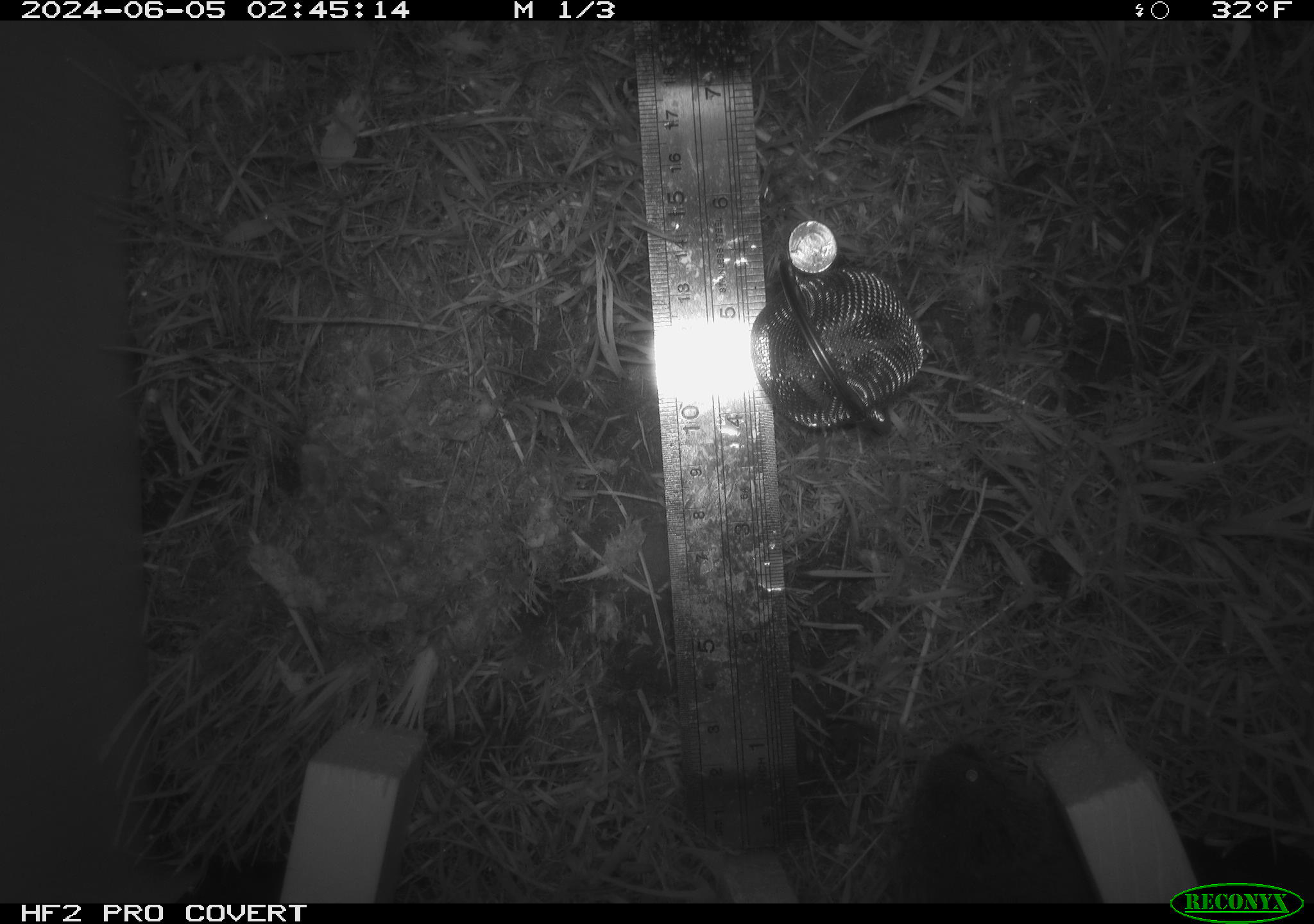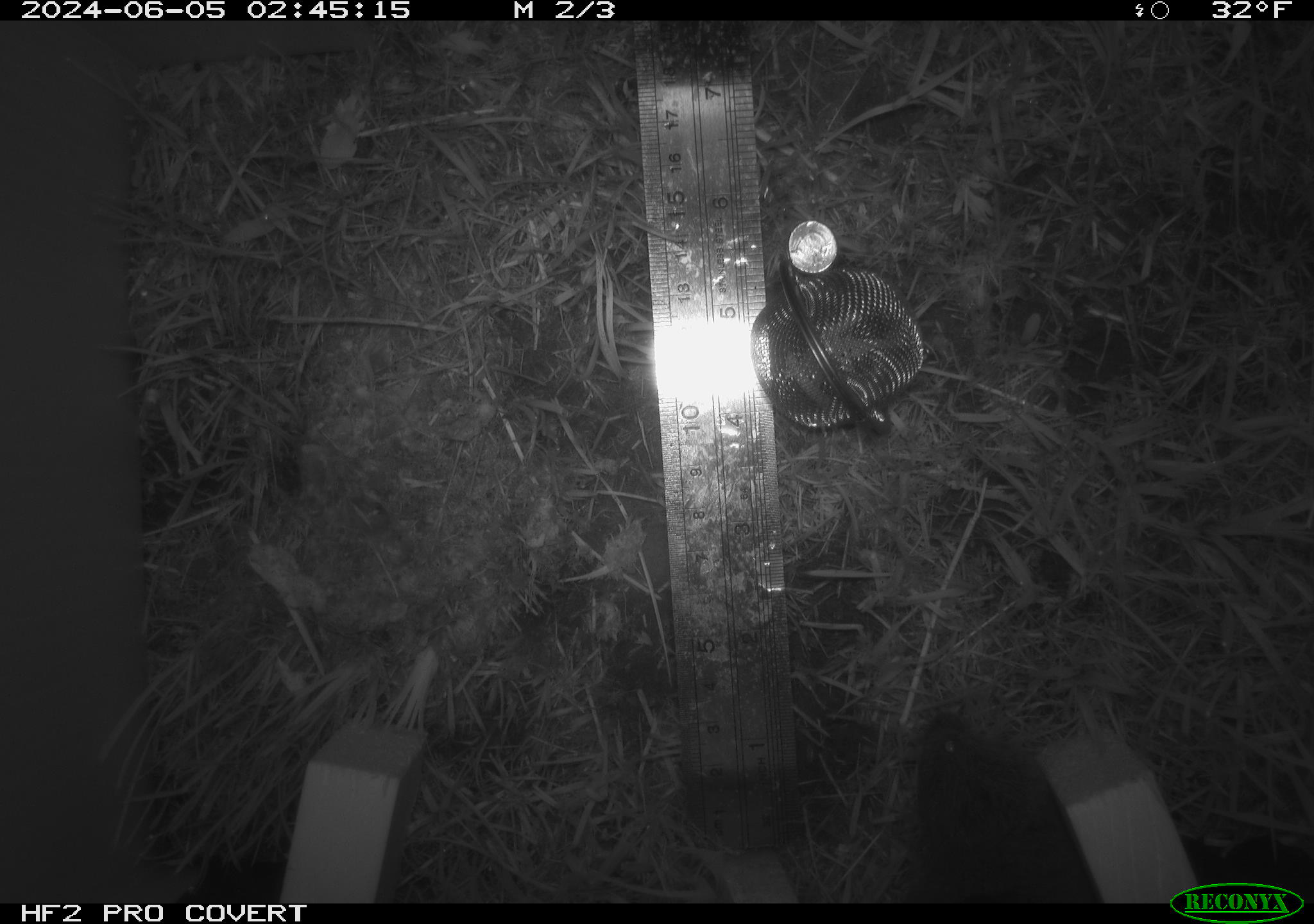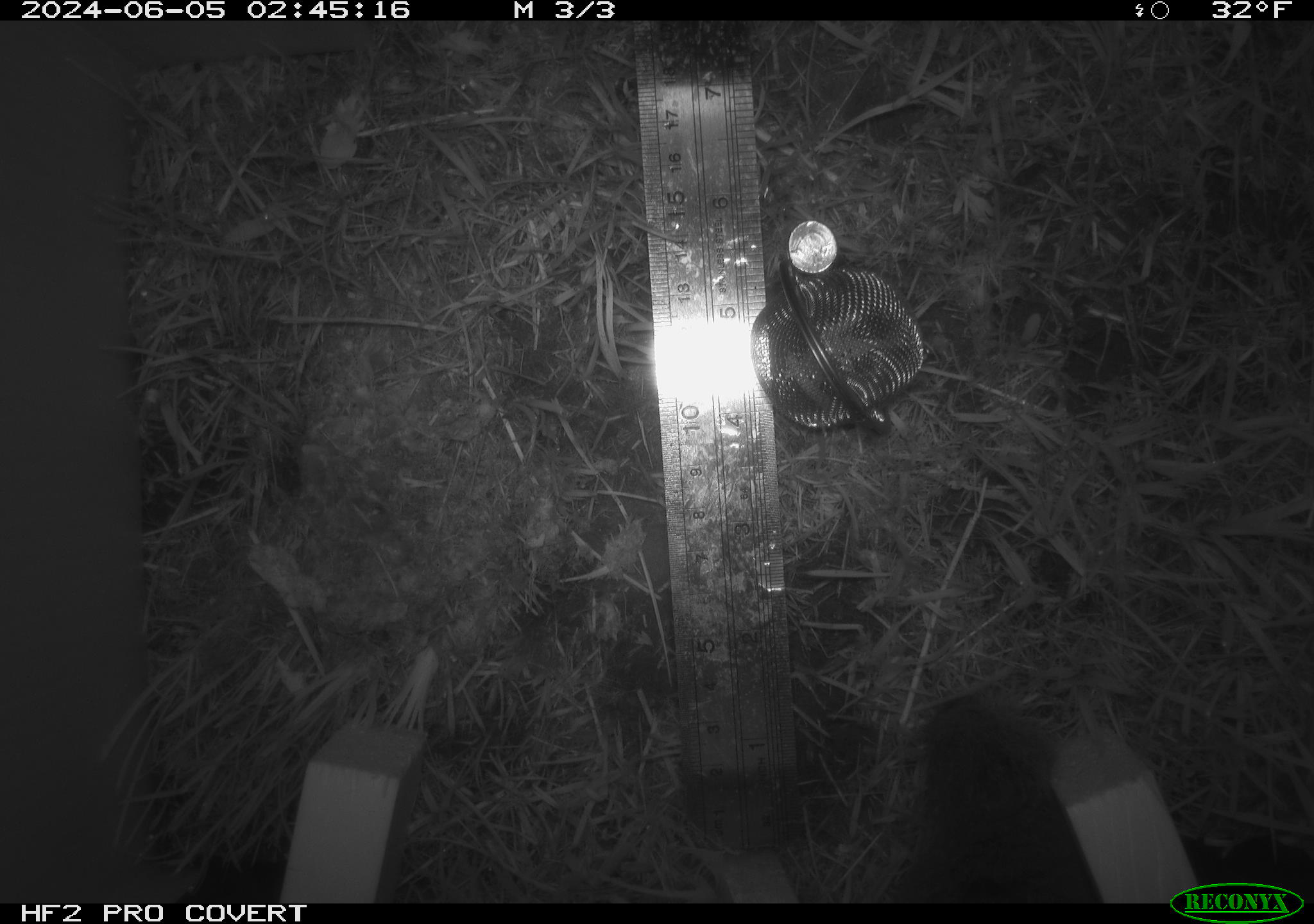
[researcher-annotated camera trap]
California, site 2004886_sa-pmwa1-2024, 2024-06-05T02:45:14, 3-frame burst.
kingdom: Animalia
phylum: Chordata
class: Mammalia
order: Rodentia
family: Cricetidae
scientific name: Arvicolinae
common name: voles, lemmings, and muskrats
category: arvicolinae subfamily